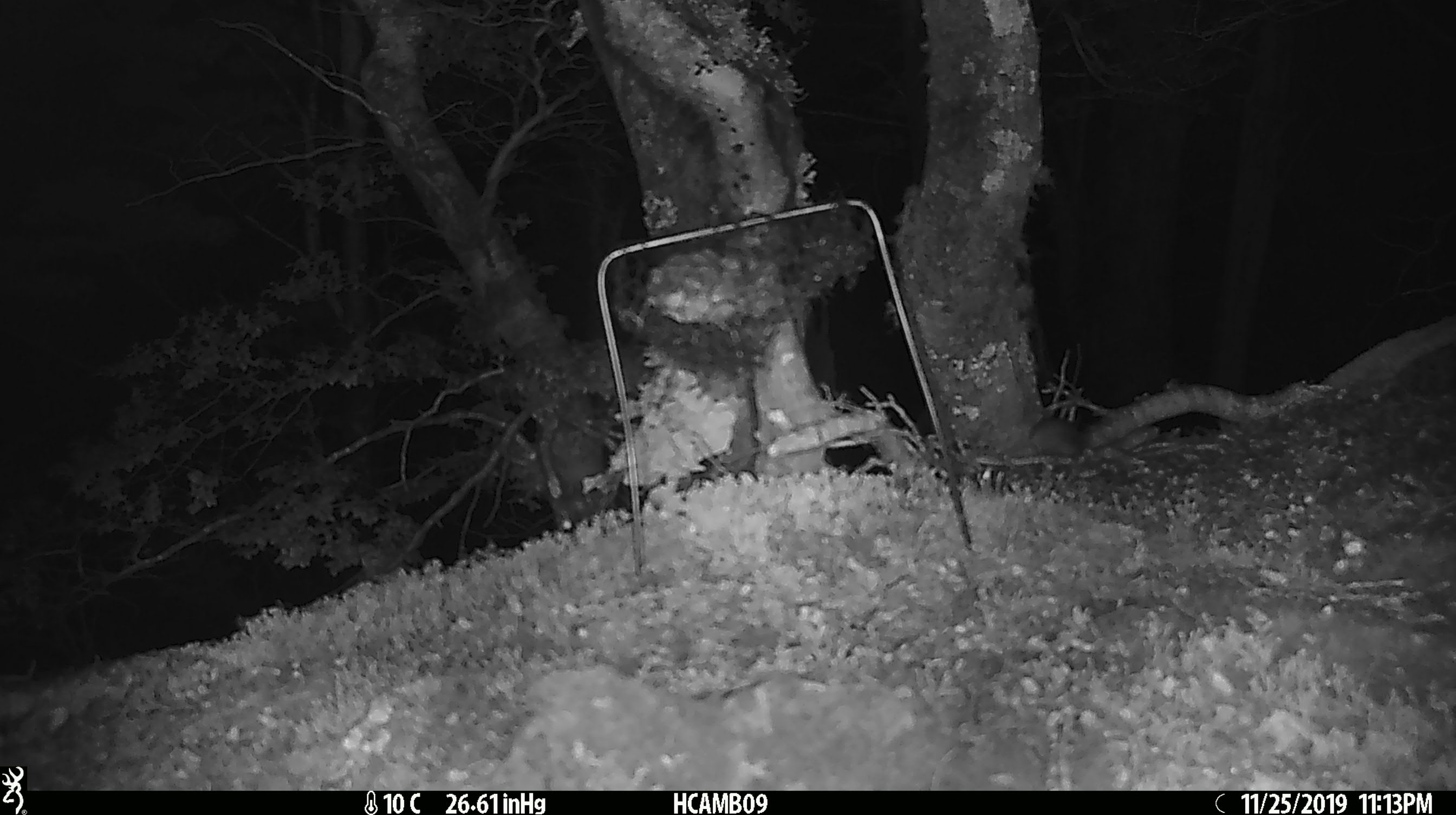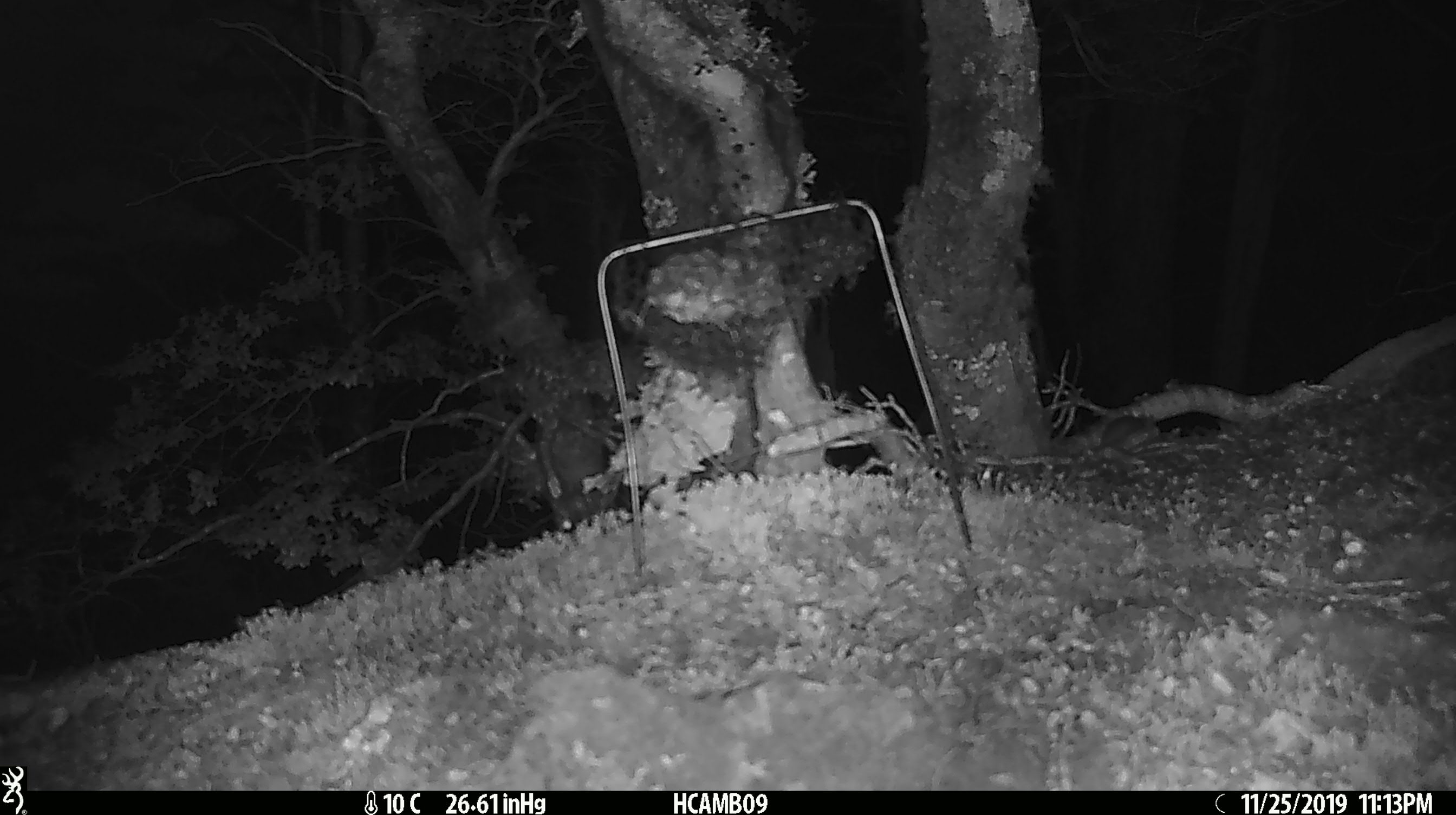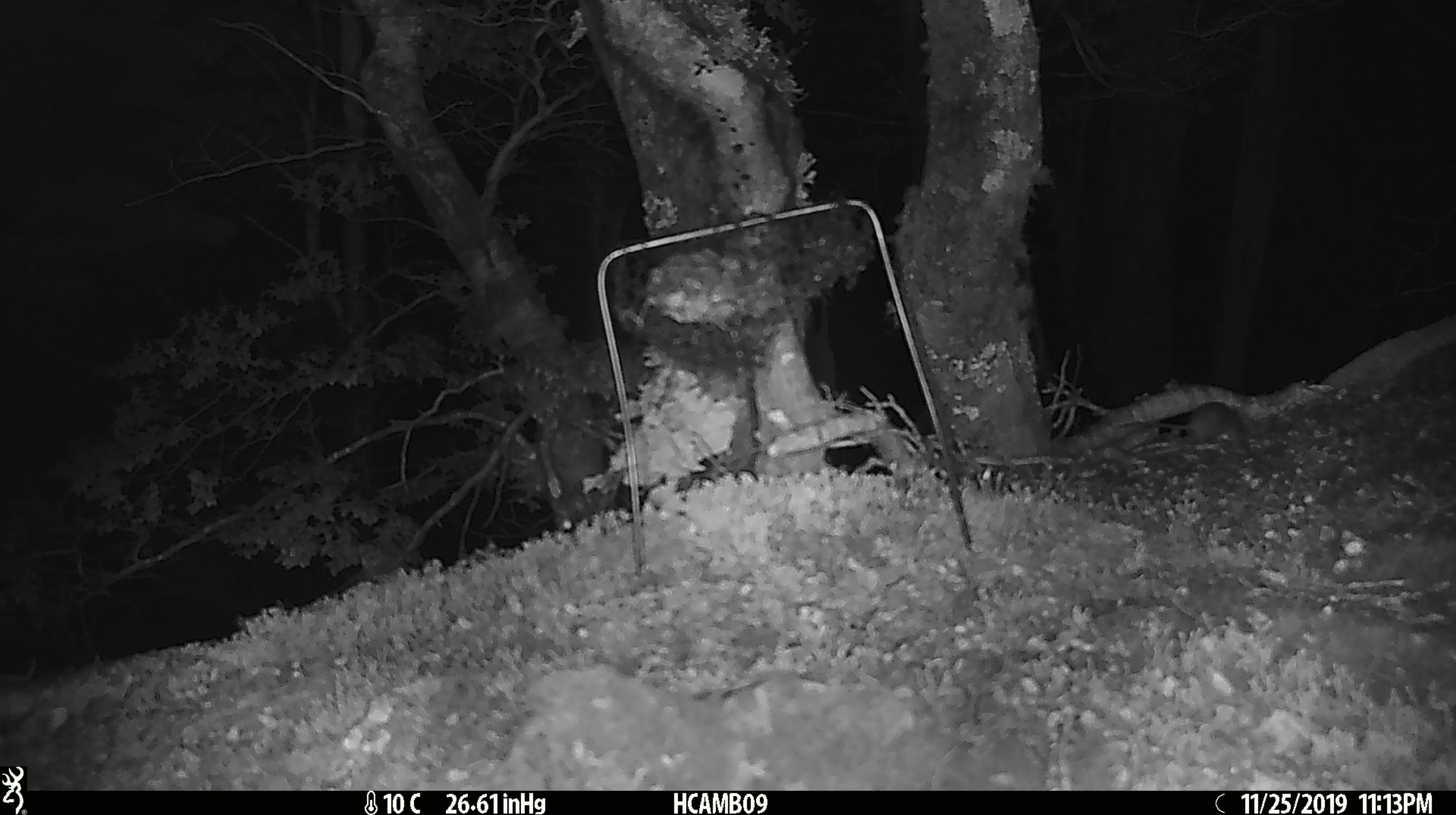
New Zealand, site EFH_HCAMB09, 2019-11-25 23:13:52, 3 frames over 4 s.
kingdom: Animalia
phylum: Chordata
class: Mammalia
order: Rodentia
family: Muridae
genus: Mus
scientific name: Mus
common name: mouse